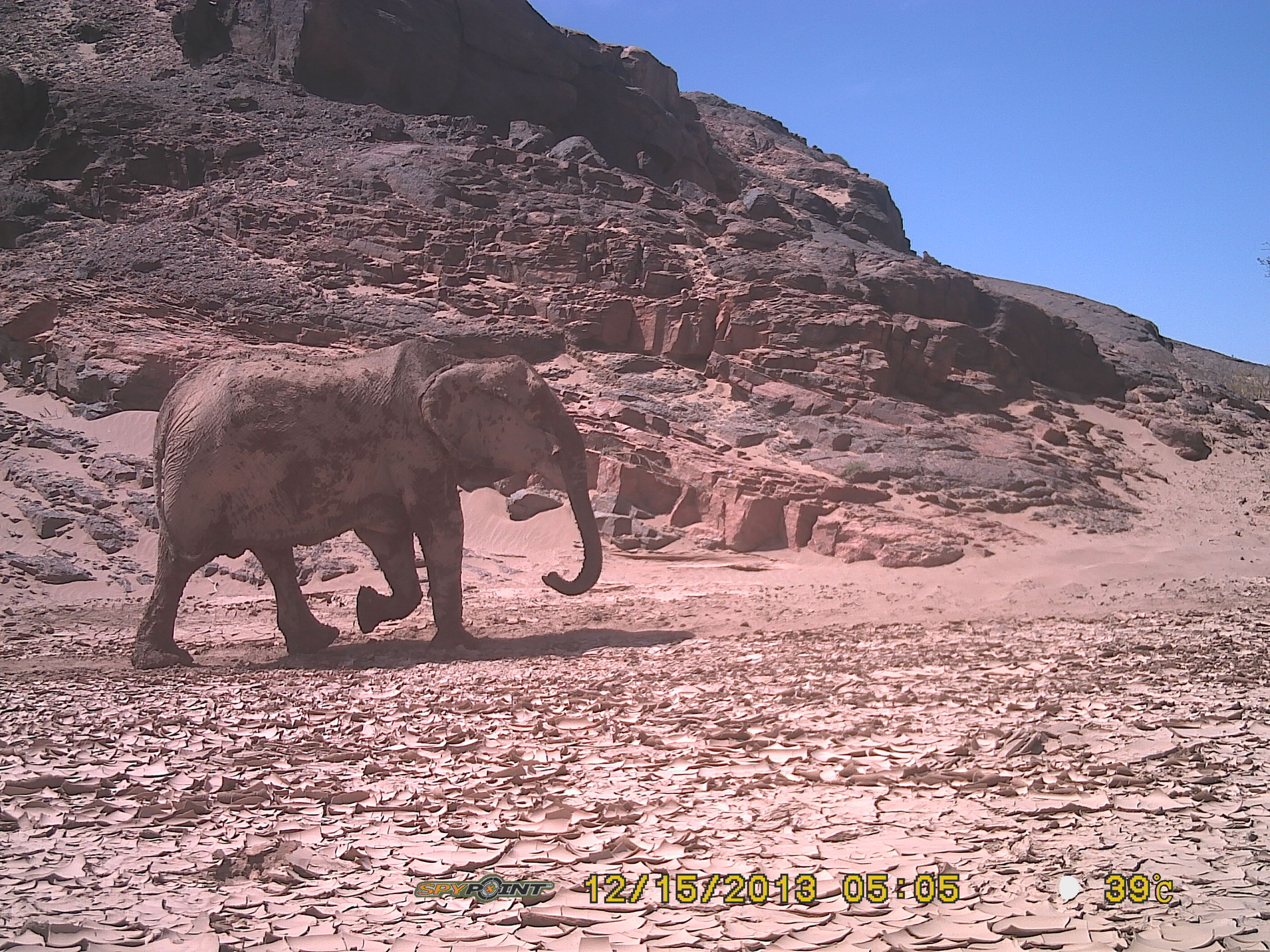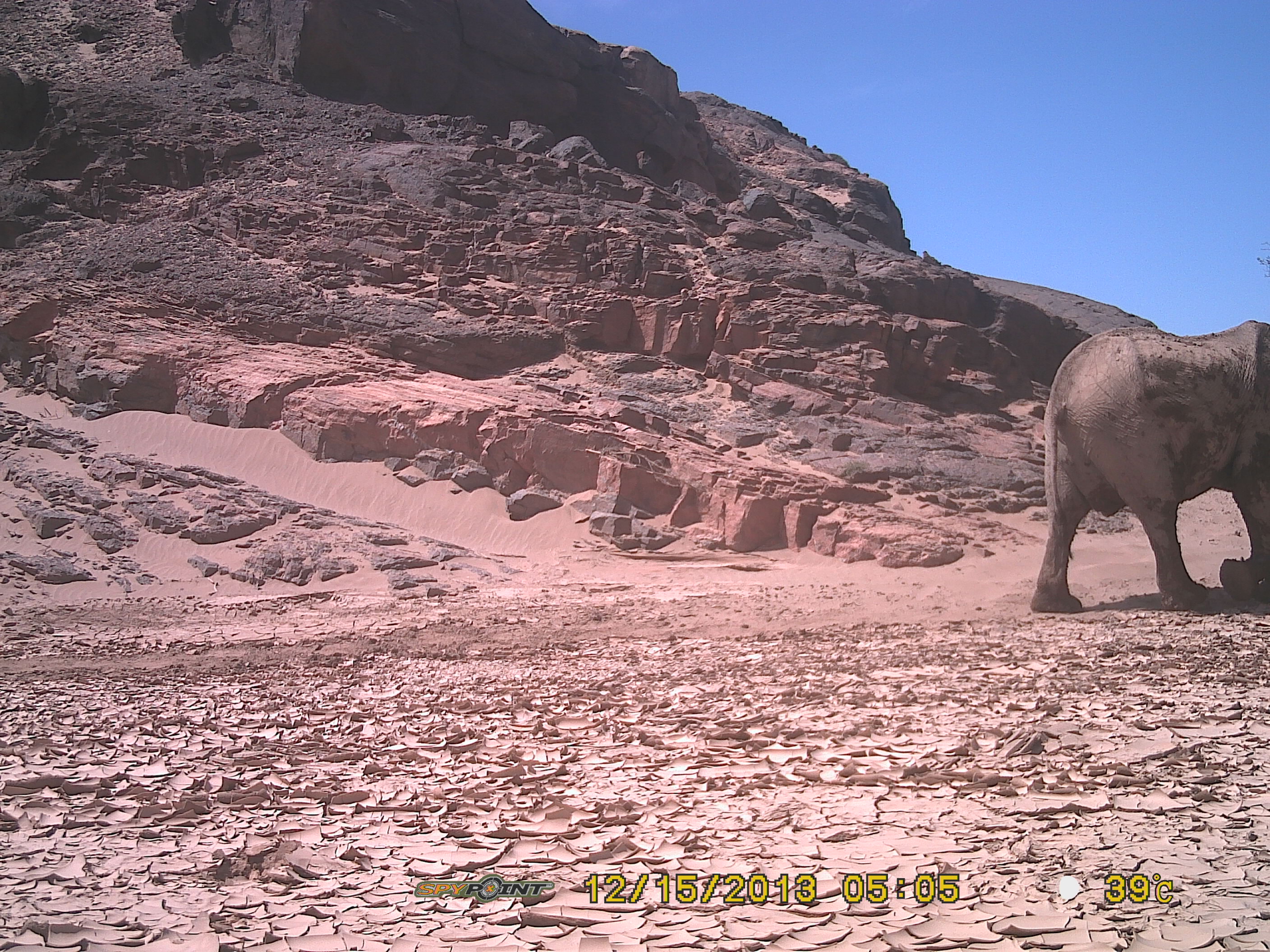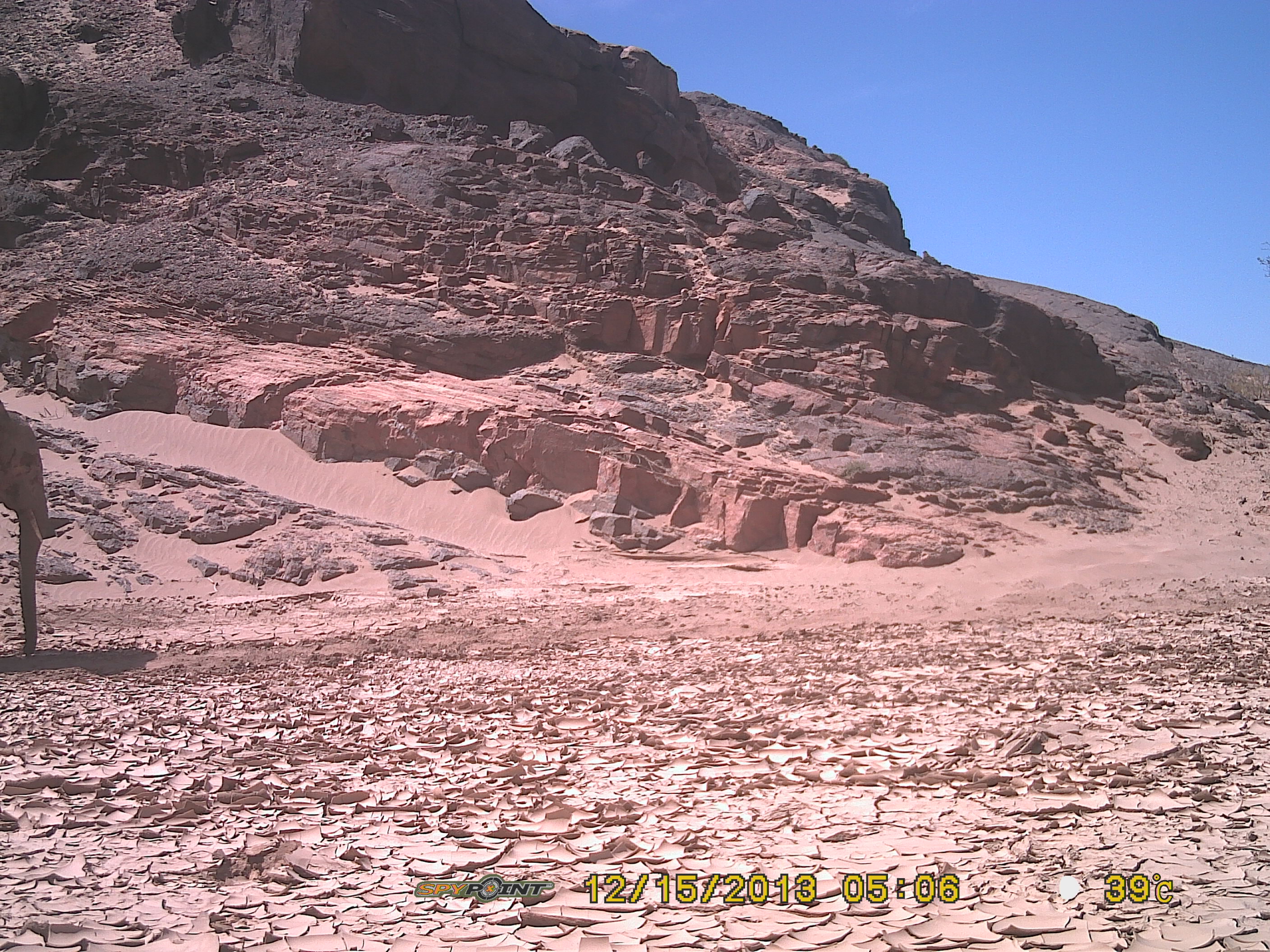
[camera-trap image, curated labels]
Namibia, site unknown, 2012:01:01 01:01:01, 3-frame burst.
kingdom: Animalia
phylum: Chordata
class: Mammalia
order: Proboscidea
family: Elephantidae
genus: Loxodonta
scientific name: Loxodonta africana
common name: african elephant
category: loxodanta africana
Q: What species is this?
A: Loxodanta africana (african elephant) (Loxodonta africana).